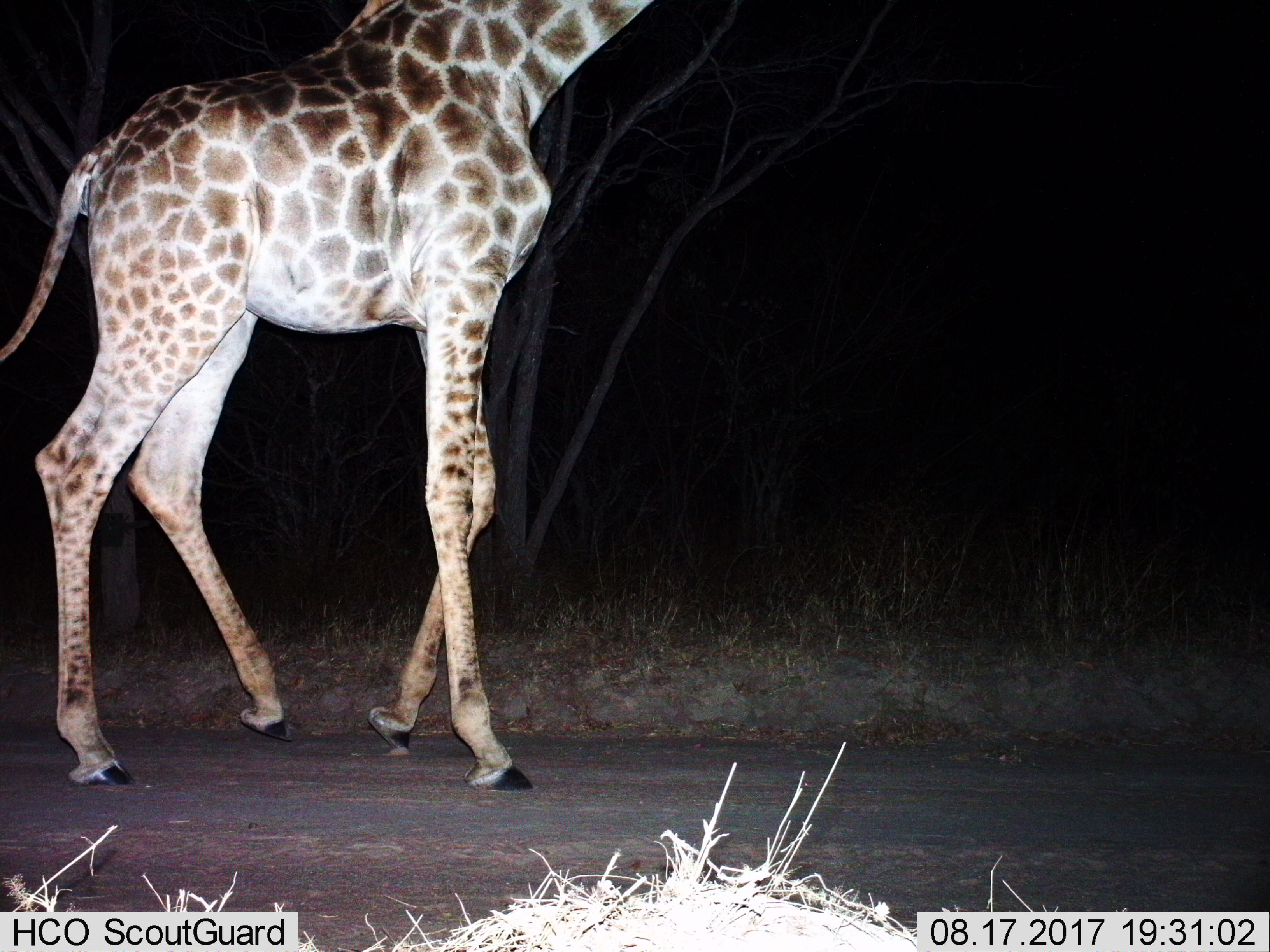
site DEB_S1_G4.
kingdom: Animalia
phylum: Chordata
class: Mammalia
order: Artiodactyla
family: Giraffidae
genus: Giraffa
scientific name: Giraffa camelopardalis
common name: giraffe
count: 1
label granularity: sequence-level